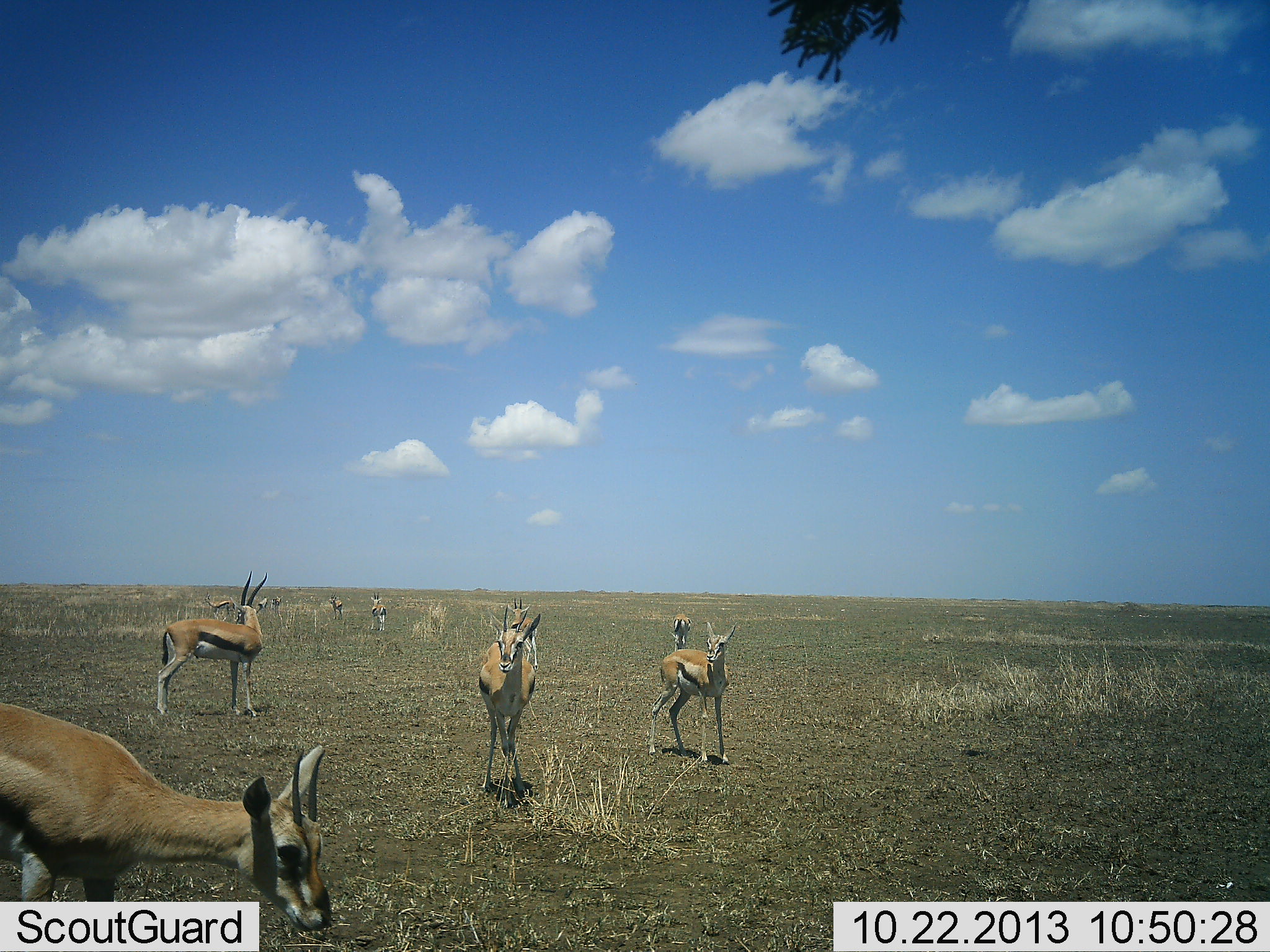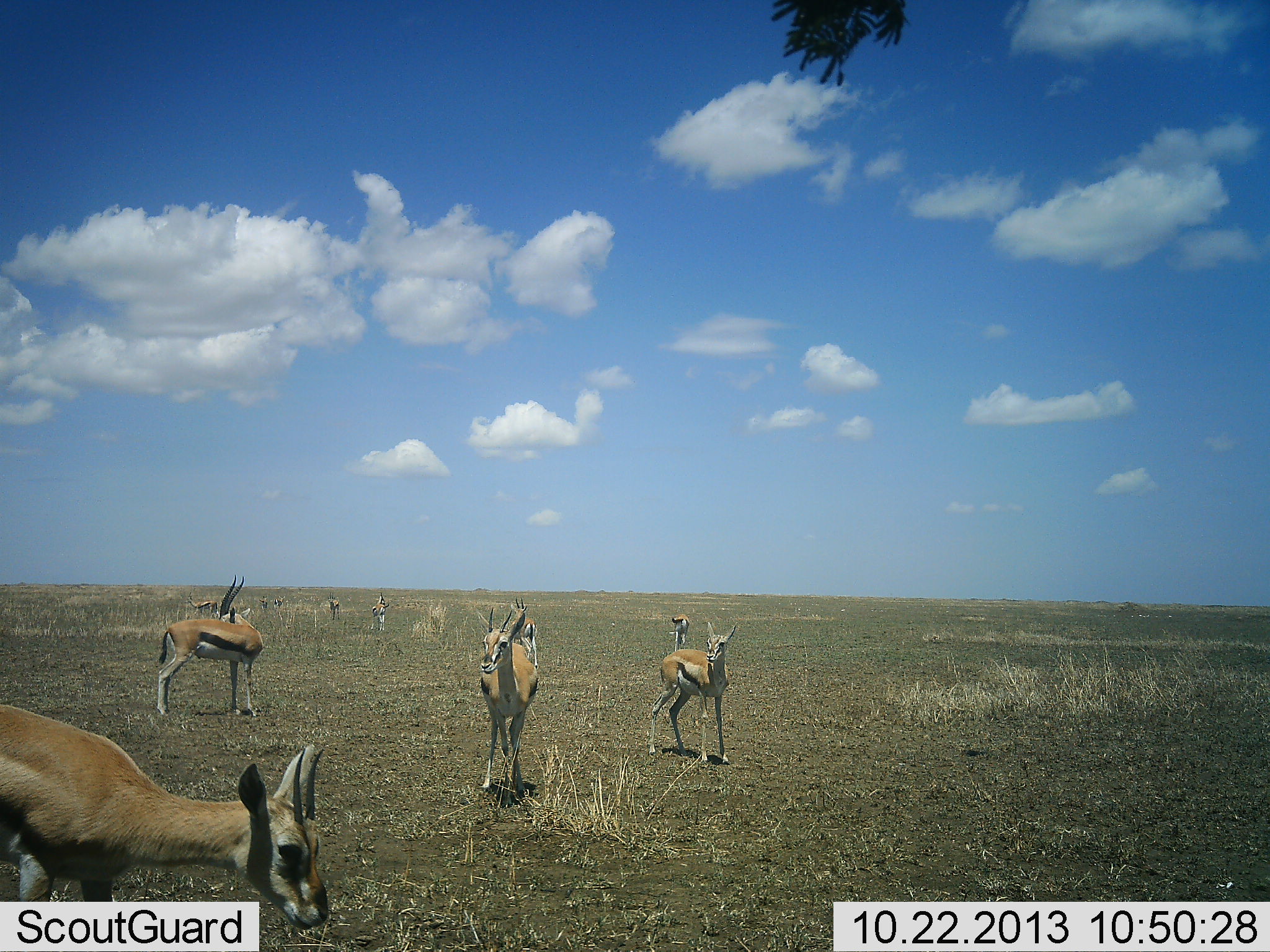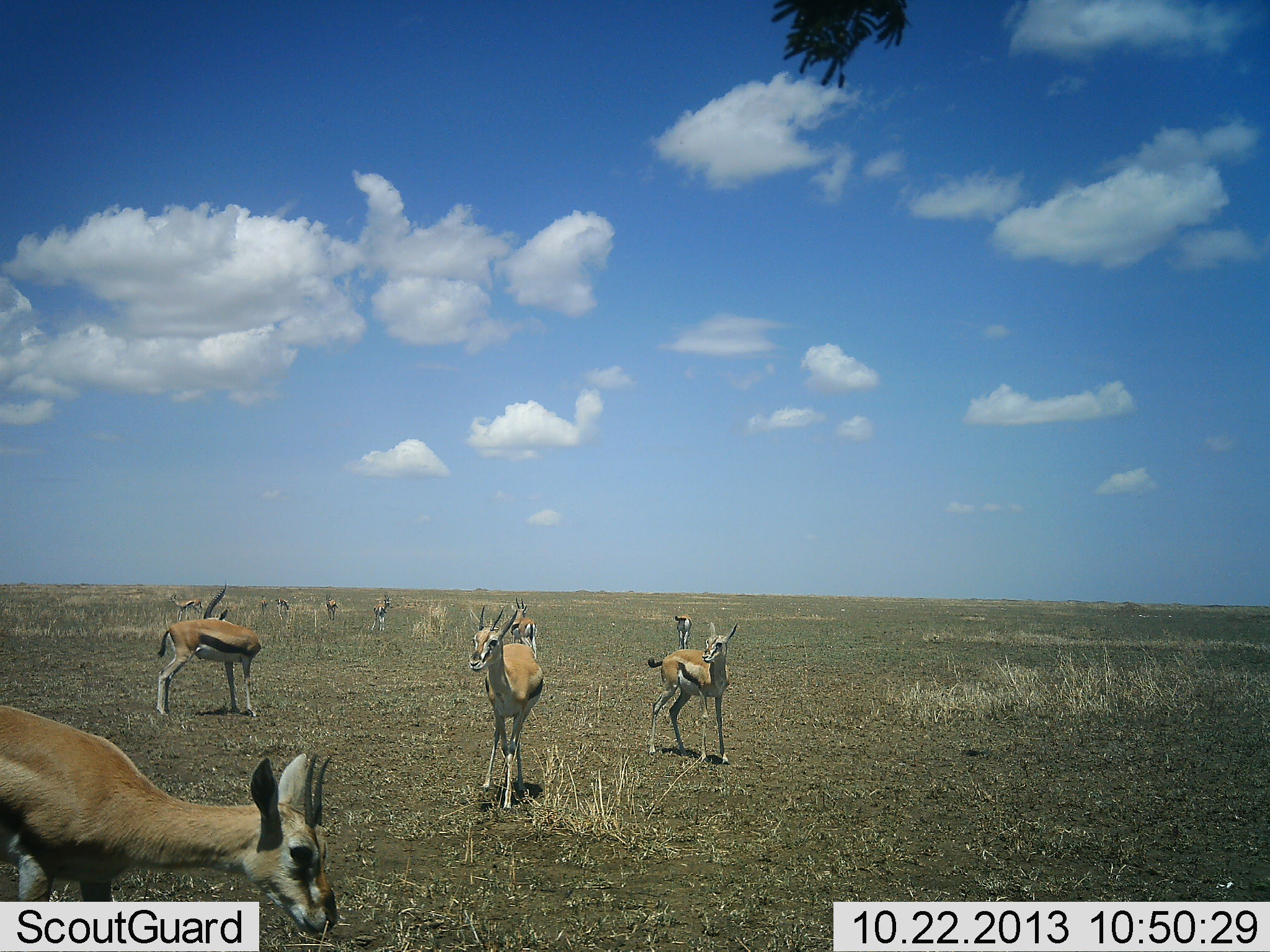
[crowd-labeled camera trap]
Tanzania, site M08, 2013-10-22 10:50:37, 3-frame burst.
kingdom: Animalia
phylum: Chordata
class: Mammalia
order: Artiodactyla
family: Bovidae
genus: Eudorcas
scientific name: Eudorcas thomsonii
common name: thomson's gazelle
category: gazellethomsons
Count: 10.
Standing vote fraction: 100%.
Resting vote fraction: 0%.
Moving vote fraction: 40%.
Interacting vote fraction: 0%.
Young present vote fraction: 0%.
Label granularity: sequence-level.